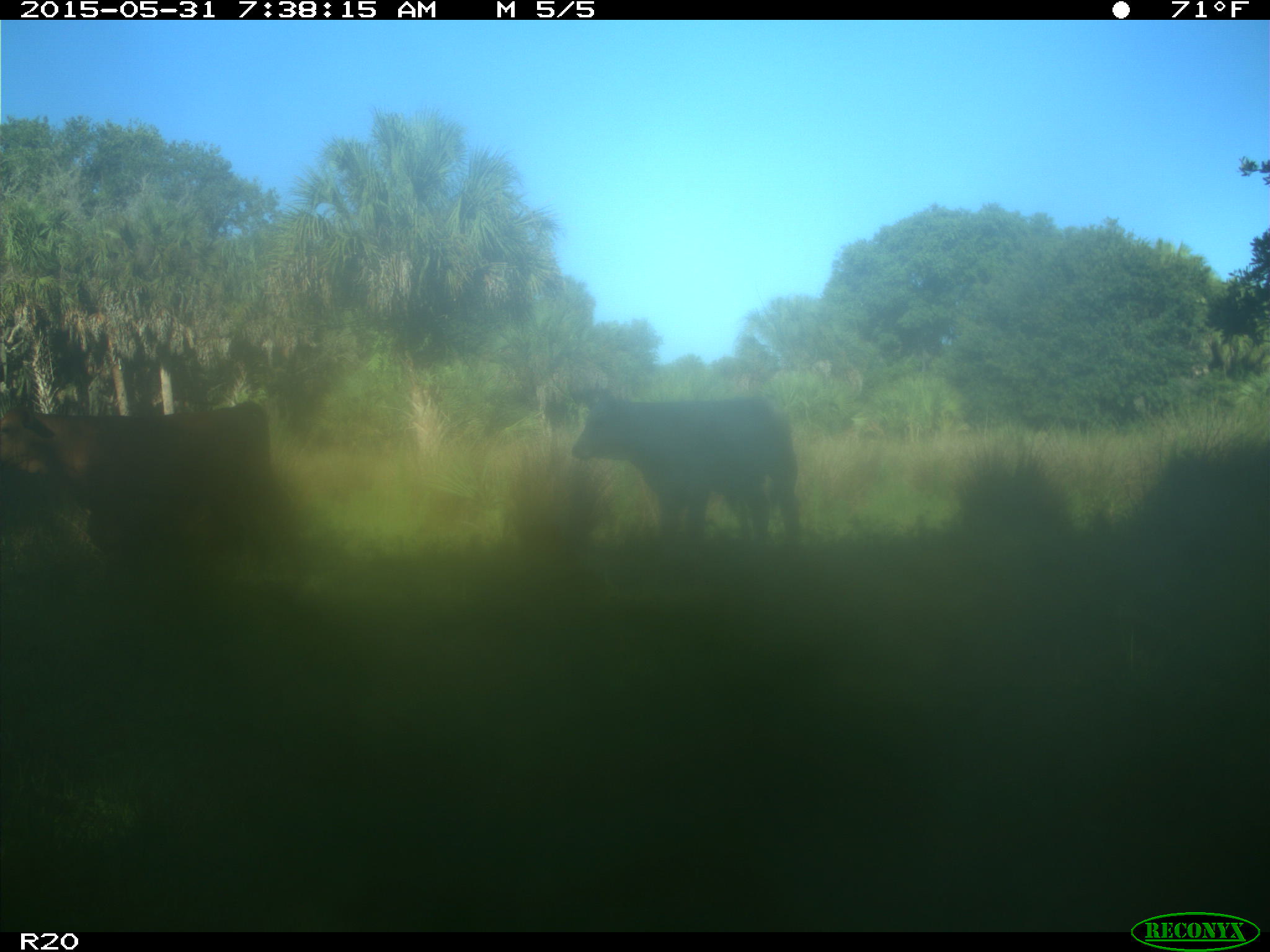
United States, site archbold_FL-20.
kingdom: Animalia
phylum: Chordata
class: Mammalia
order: Artiodactyla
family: Bovidae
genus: Bos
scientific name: Bos taurus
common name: domestic cow